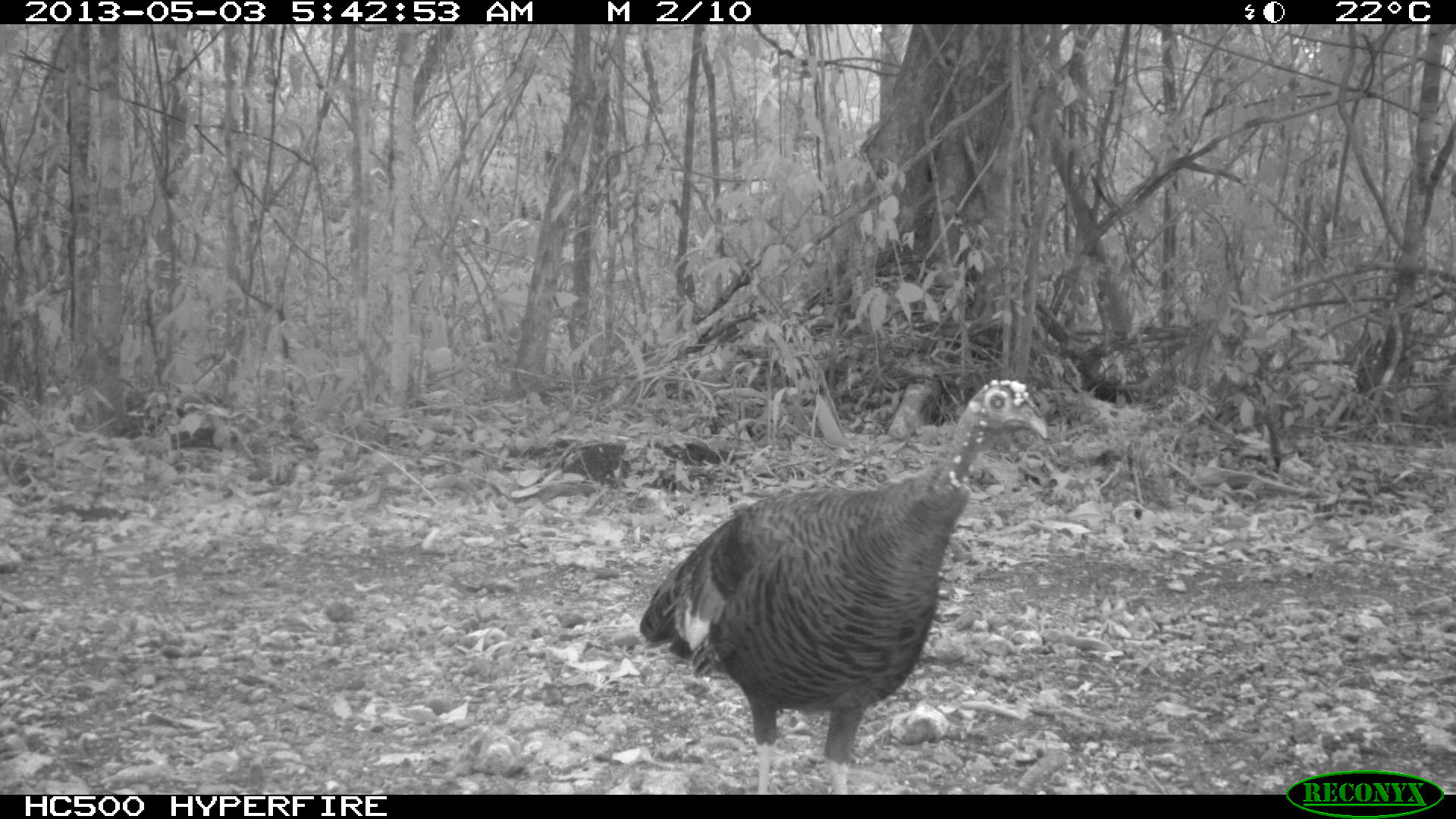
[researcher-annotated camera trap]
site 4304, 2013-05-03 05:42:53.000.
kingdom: Animalia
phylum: Chordata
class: Aves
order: Galliformes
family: Phasianidae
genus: Meleagris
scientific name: Meleagris ocellata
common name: ocellated turkey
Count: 1.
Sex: female.